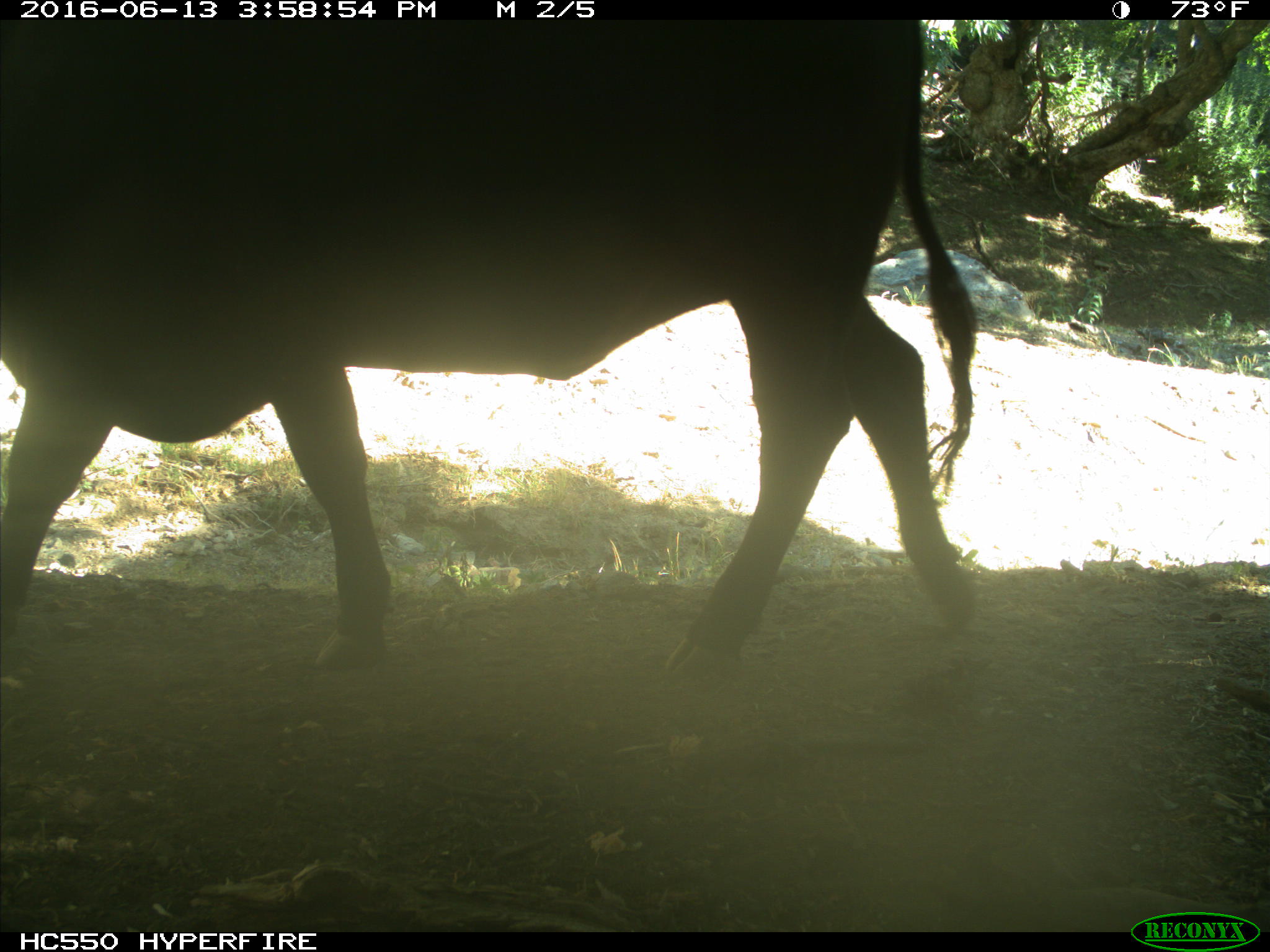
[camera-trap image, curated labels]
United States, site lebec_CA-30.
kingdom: Animalia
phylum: Chordata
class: Mammalia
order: Artiodactyla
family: Bovidae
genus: Bos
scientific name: Bos taurus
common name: domestic cow